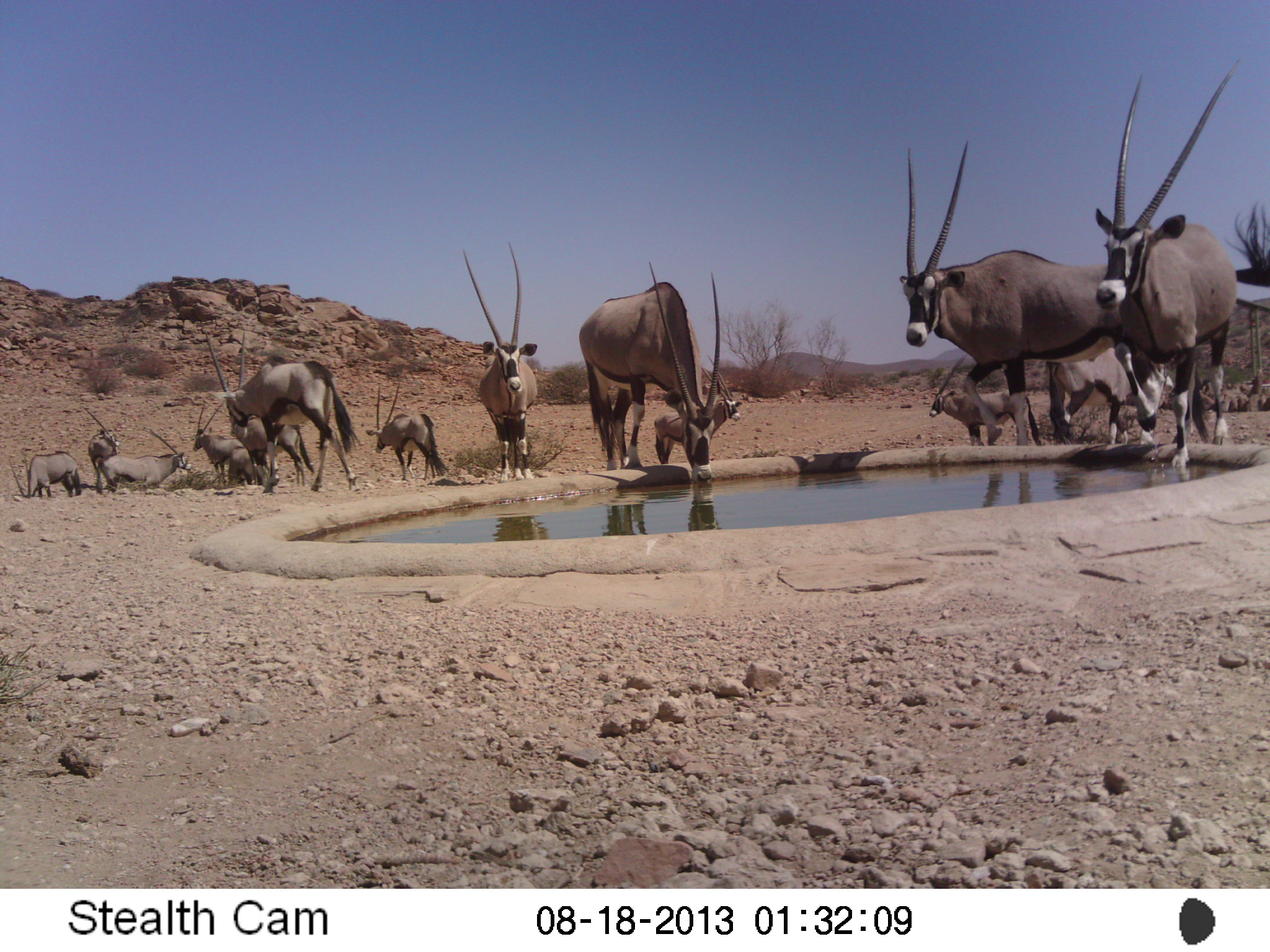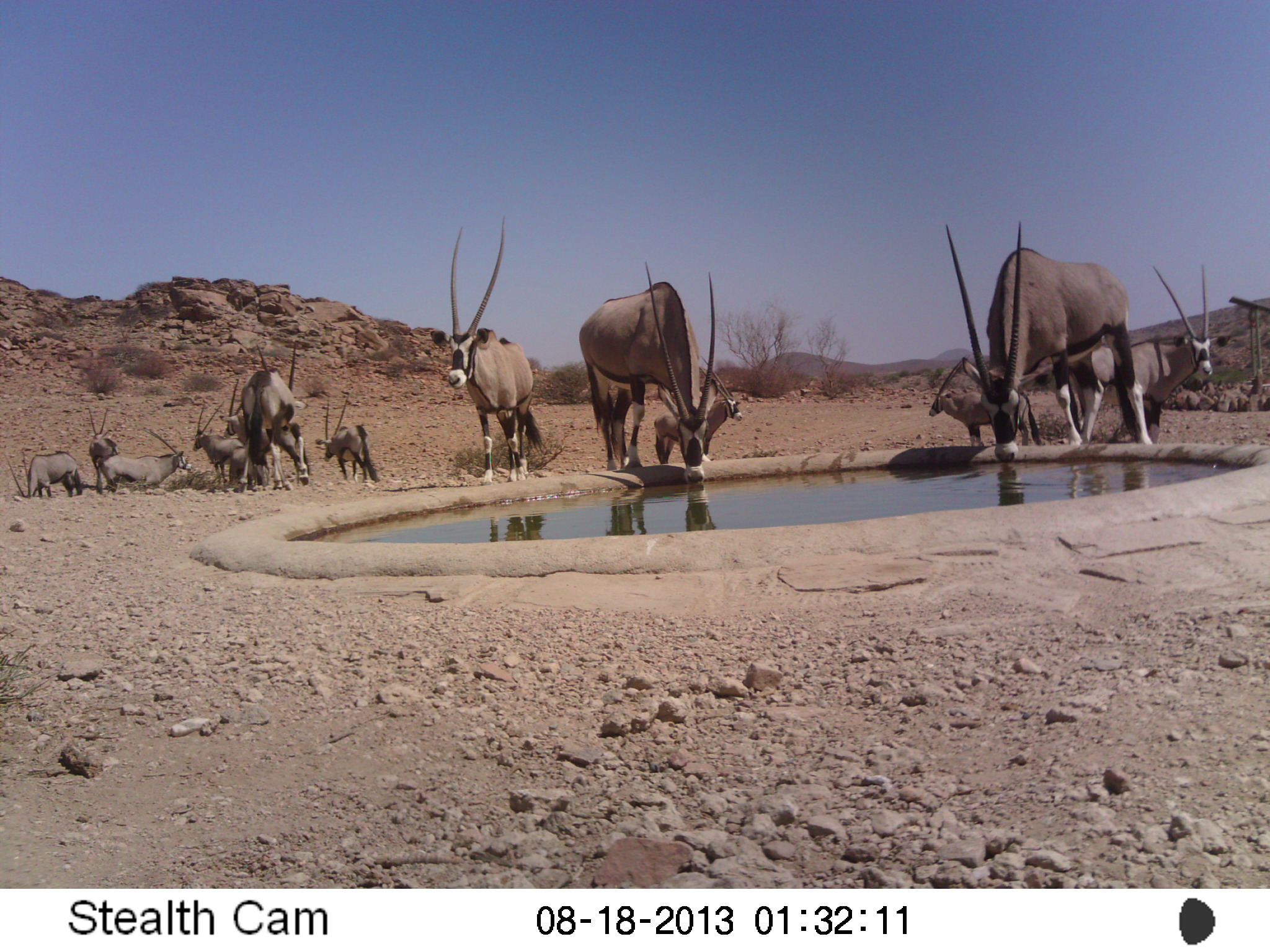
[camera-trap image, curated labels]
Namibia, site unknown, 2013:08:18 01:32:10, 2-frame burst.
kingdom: Animalia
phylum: Chordata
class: Mammalia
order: Artiodactyla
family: Bovidae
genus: Oryx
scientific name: Oryx gazella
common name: gemsbok